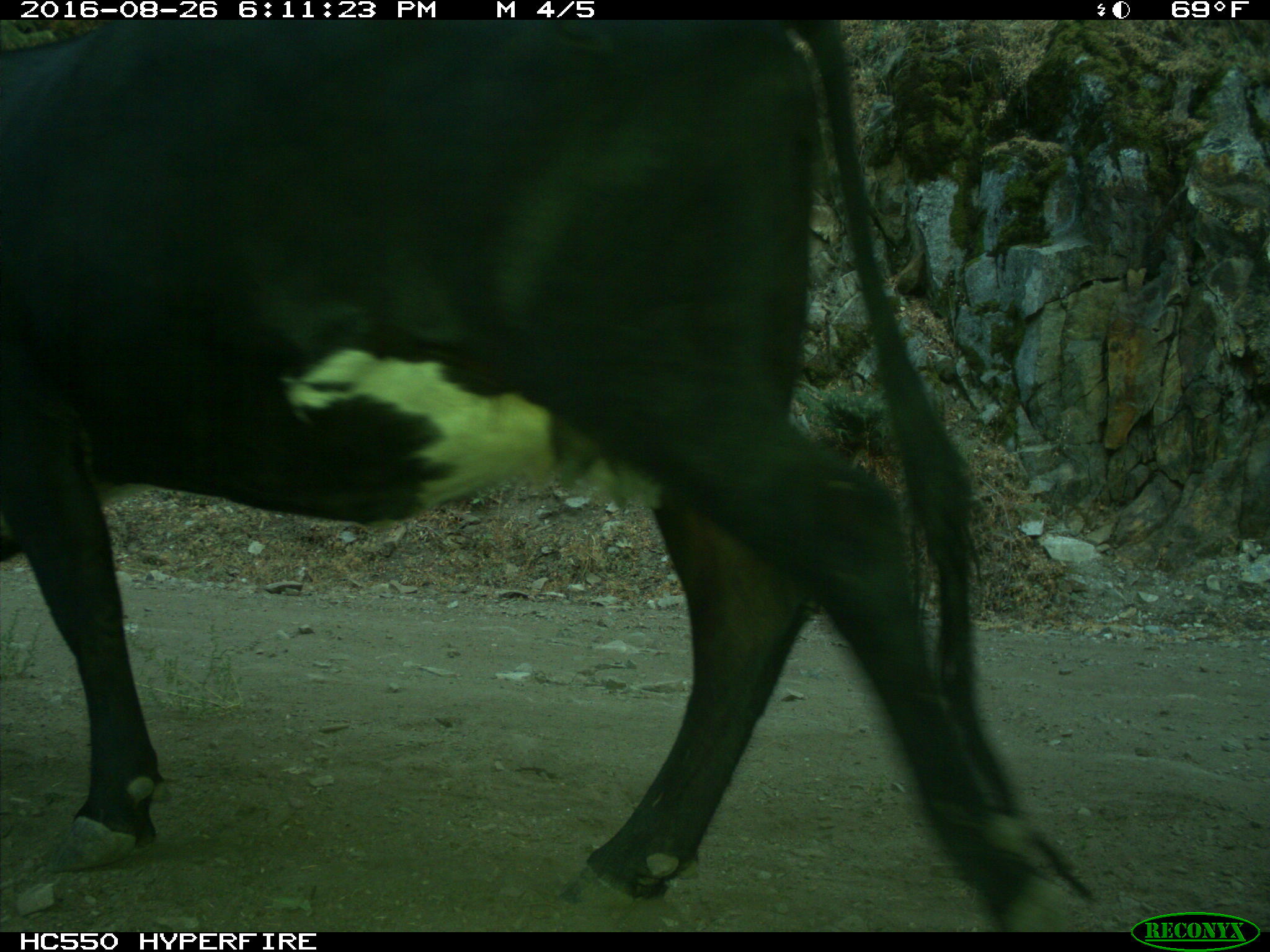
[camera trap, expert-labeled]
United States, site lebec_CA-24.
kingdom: Animalia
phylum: Chordata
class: Mammalia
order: Artiodactyla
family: Bovidae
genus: Bos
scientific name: Bos taurus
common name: domestic cow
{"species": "Bos taurus (domestic cow)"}